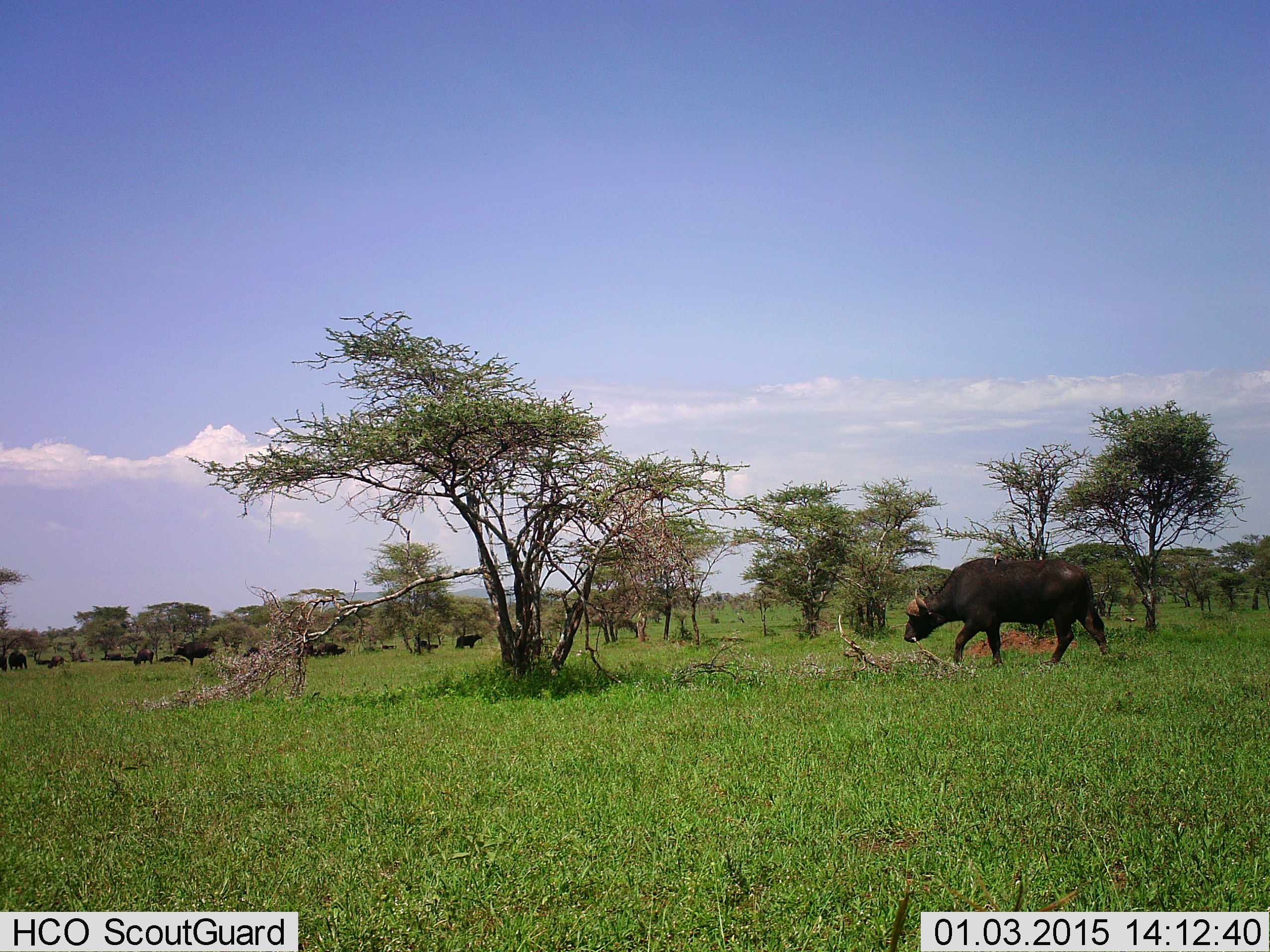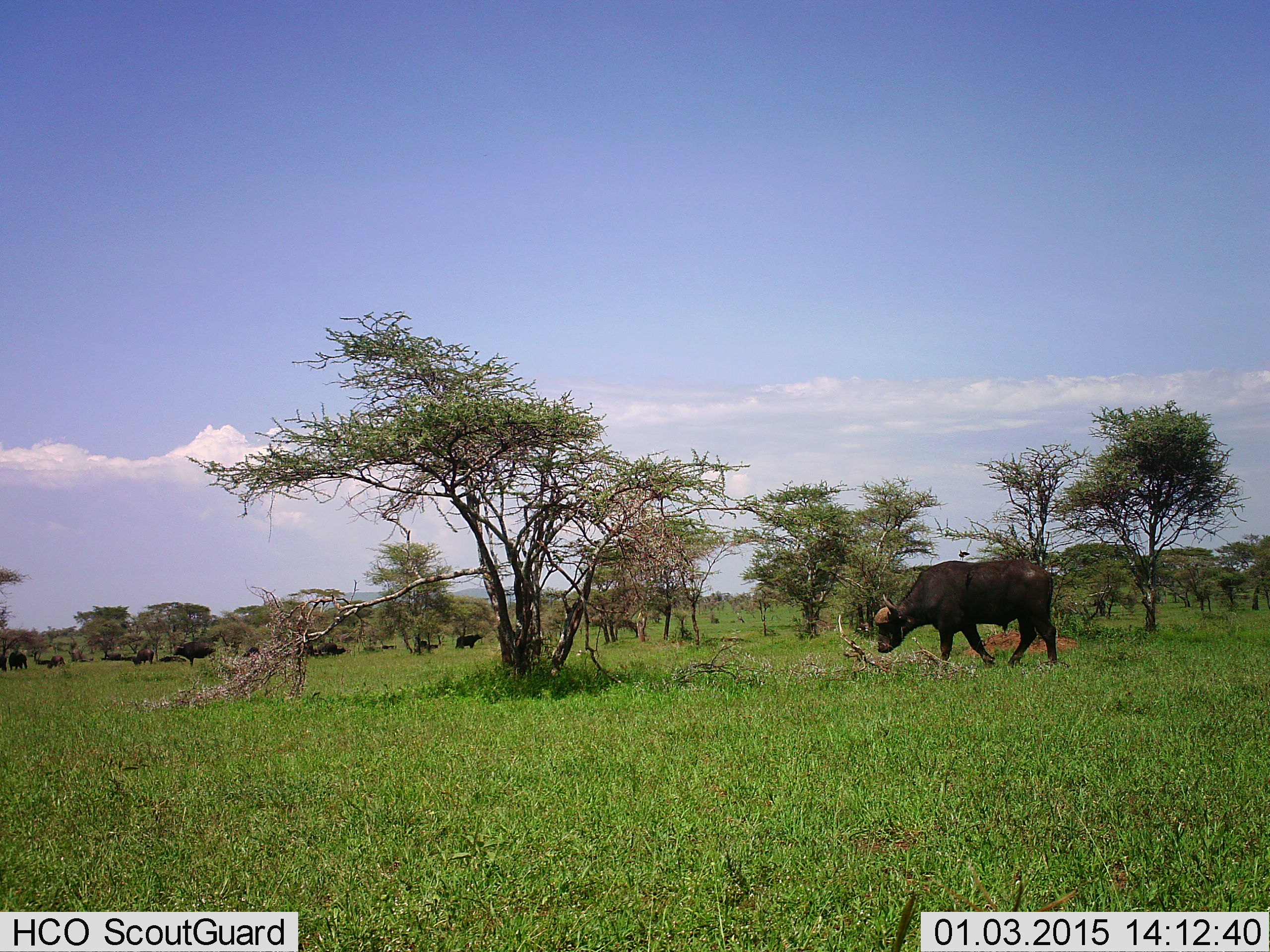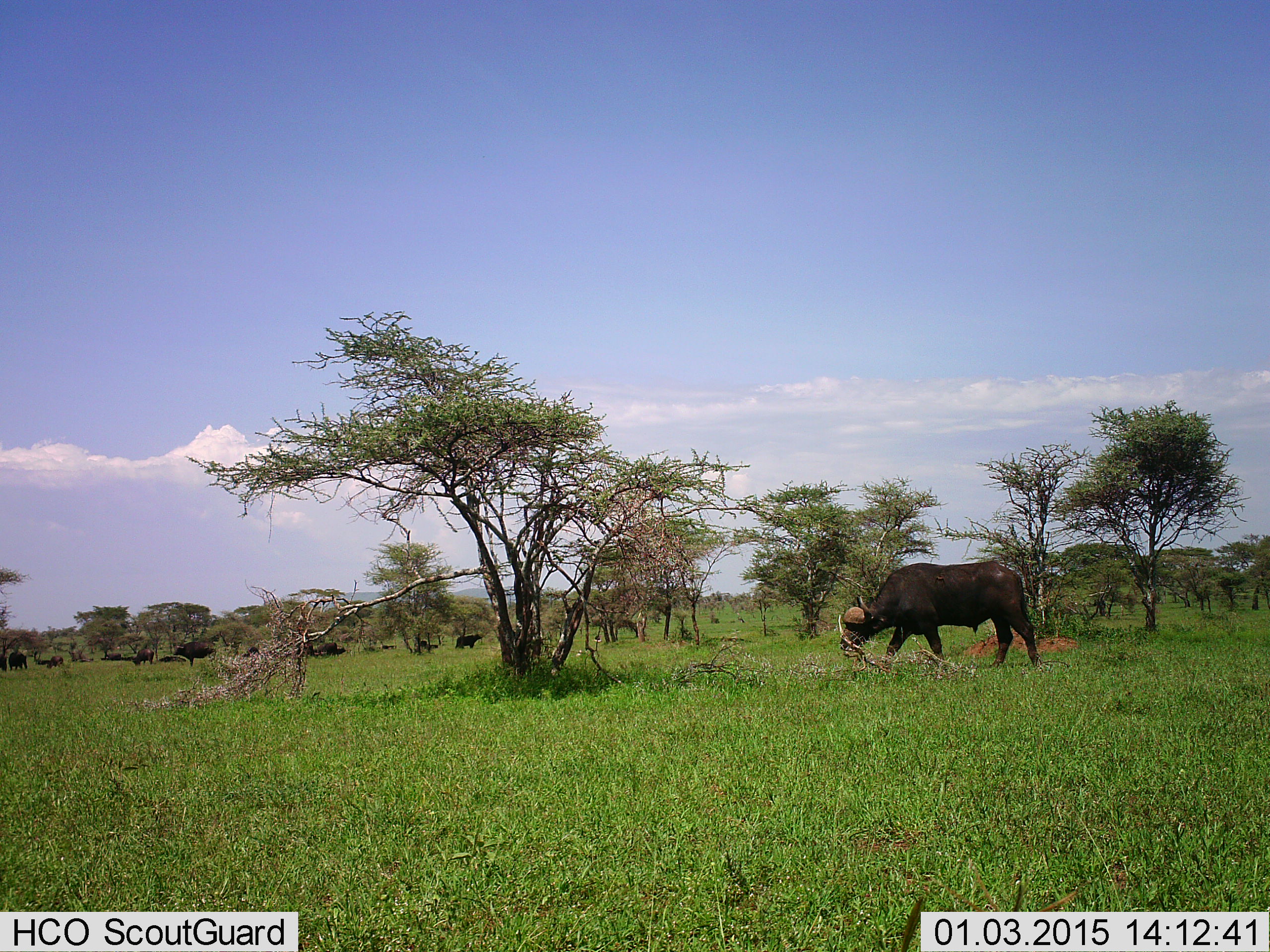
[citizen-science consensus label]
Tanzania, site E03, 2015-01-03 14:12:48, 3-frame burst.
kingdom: Animalia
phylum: Chordata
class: Mammalia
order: Artiodactyla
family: Bovidae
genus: Syncerus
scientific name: Syncerus caffer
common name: cape buffalo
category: buffalo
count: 7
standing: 45%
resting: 27%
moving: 91%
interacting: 0%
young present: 0%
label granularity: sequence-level